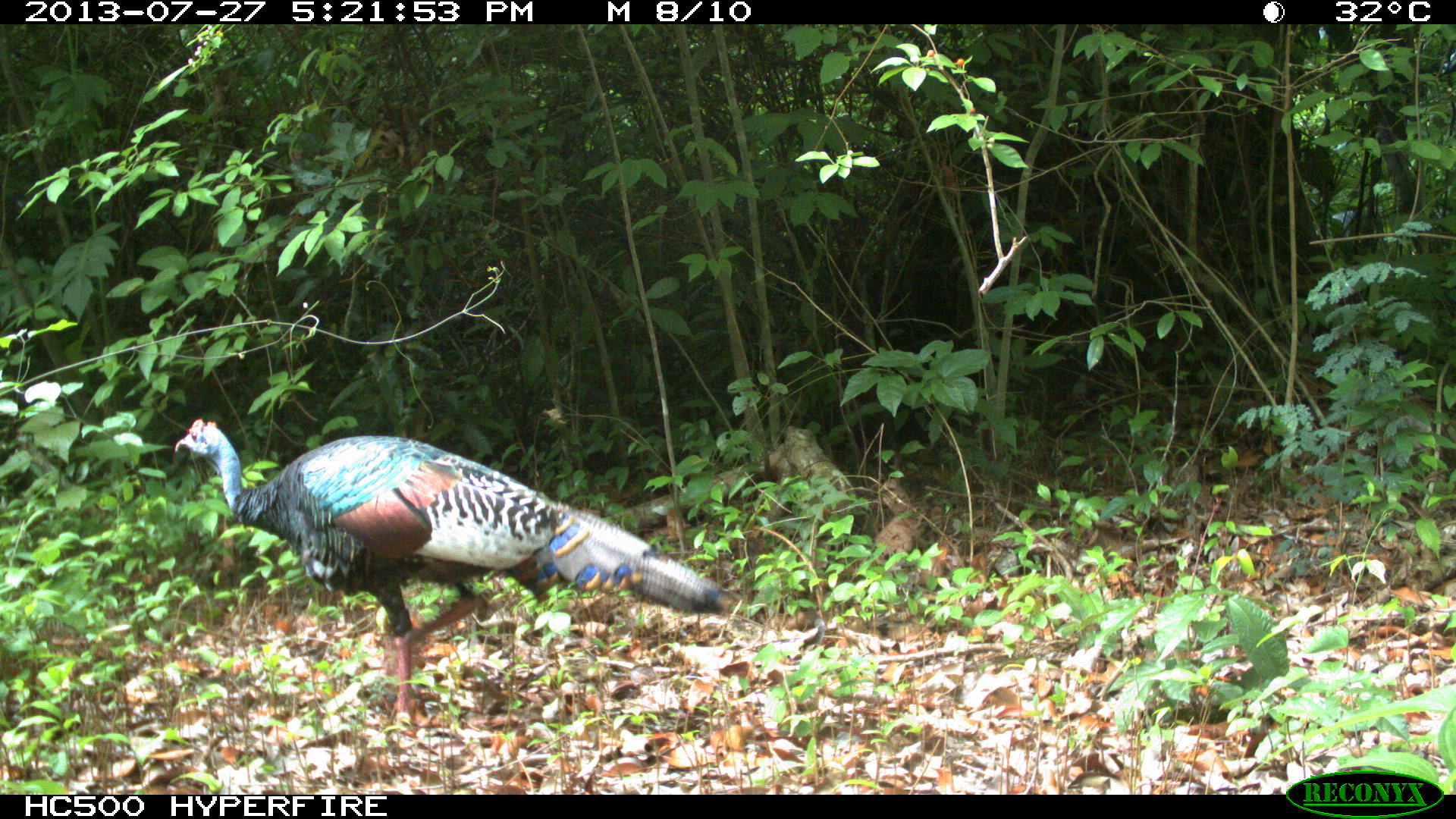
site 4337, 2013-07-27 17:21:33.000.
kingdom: Animalia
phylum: Chordata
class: Aves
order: Galliformes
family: Phasianidae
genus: Meleagris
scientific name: Meleagris ocellata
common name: ocellated turkey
Meleagris ocellata (ocellated turkey), count 2.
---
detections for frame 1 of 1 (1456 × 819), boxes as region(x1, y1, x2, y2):
meleagris ocellata: region(173, 418, 720, 736)